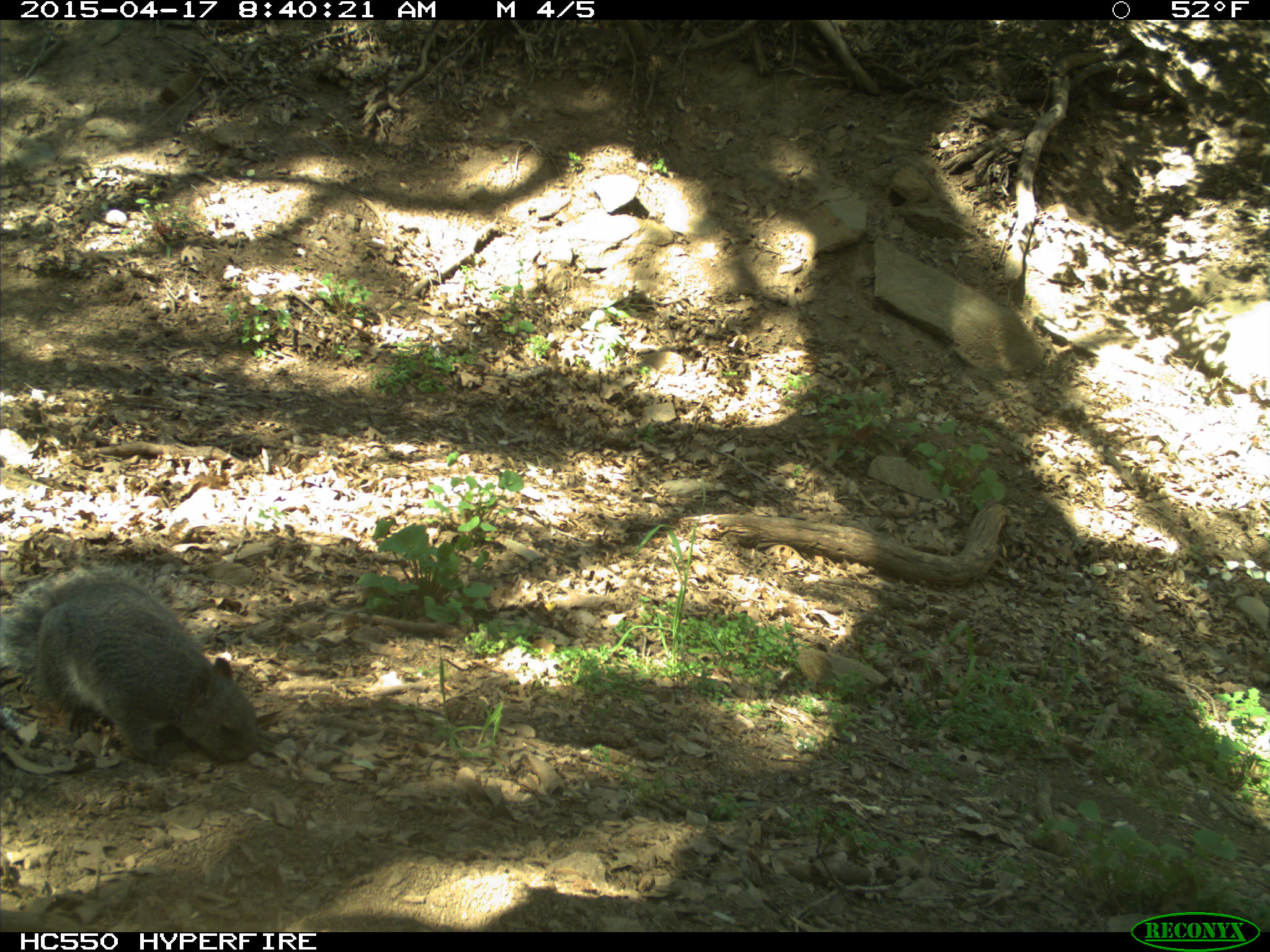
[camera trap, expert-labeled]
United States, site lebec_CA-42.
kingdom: Animalia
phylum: Chordata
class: Mammalia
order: Rodentia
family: Sciuridae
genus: Sciurus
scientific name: Sciurus carolinensis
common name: eastern gray squirrel